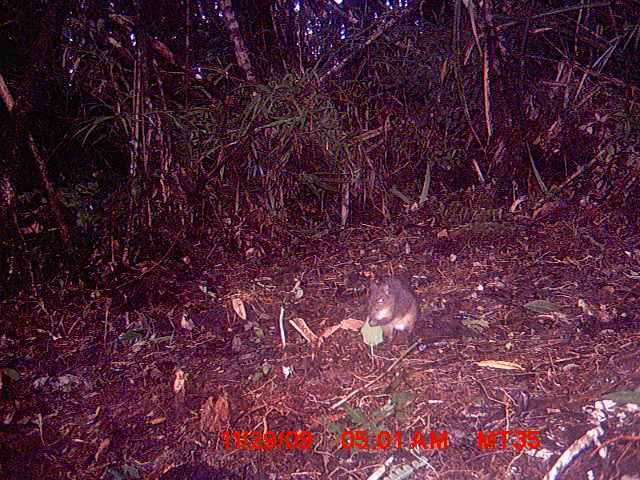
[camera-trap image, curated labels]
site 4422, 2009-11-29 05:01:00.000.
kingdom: Animalia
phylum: Chordata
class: Mammalia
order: Rodentia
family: Nesomyidae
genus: Hypogeomys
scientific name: Hypogeomys antimena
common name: malagasy giant rat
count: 1